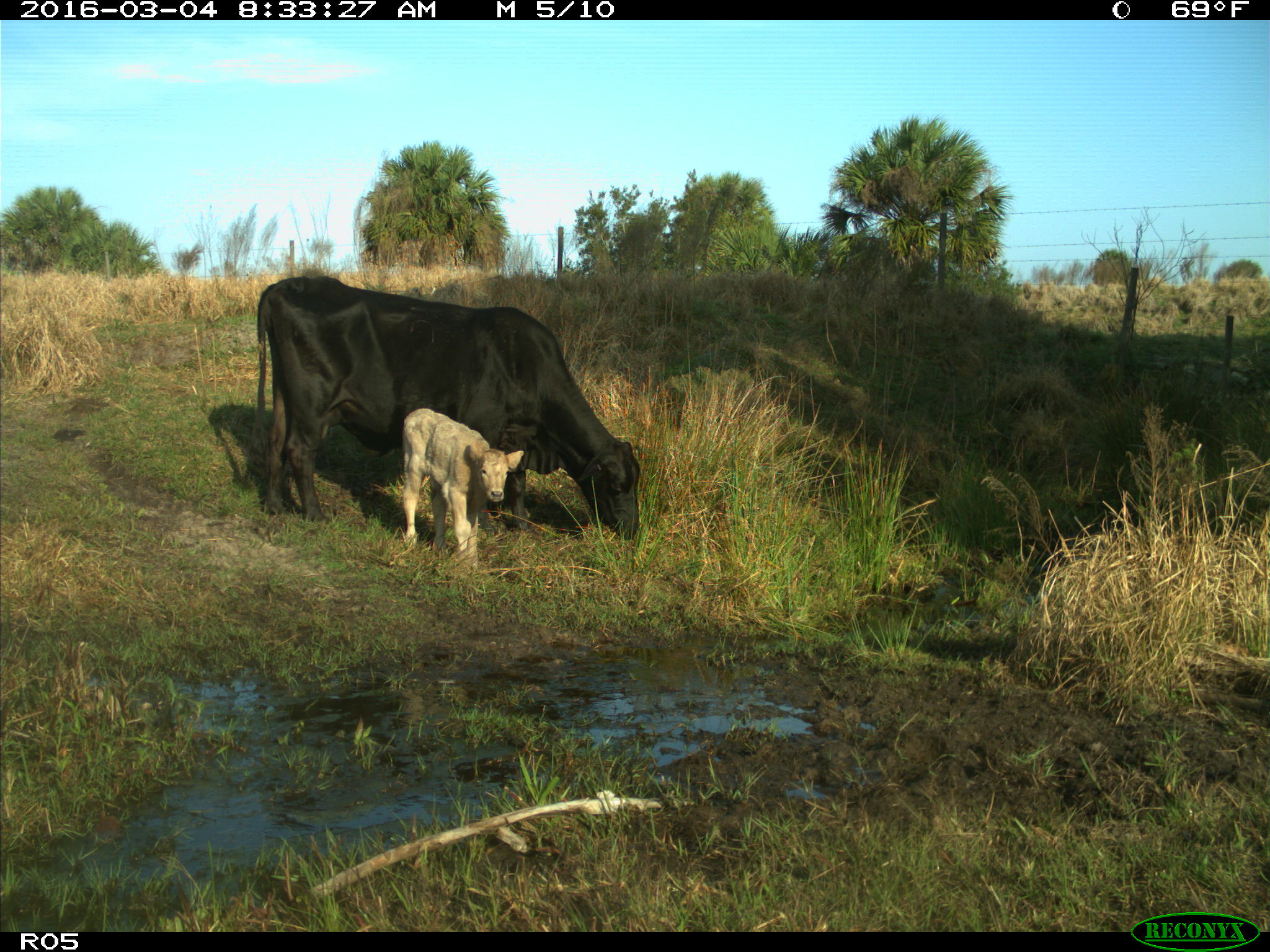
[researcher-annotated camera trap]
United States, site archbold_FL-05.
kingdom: Animalia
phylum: Chordata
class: Mammalia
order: Artiodactyla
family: Bovidae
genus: Bos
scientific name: Bos taurus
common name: domestic cow